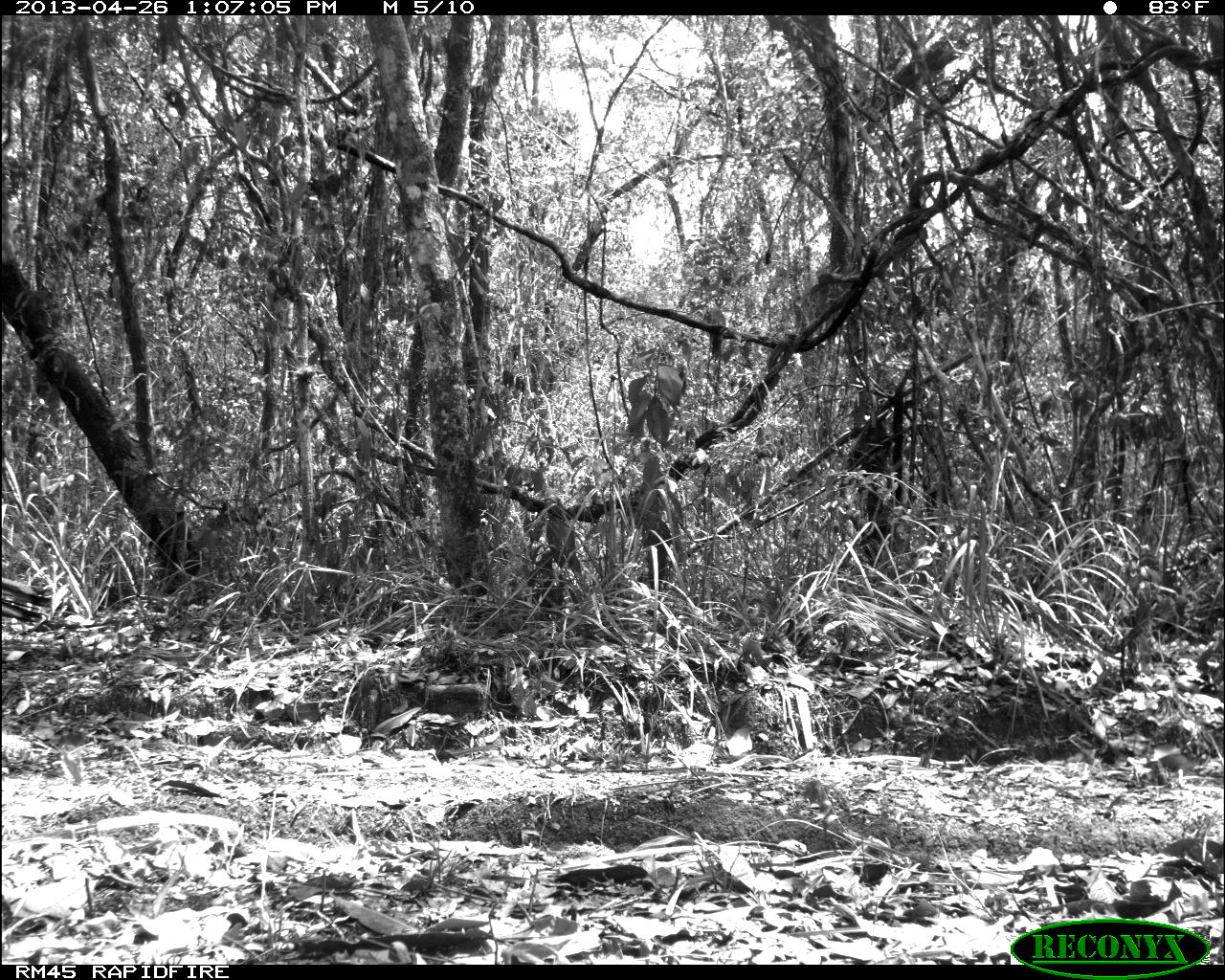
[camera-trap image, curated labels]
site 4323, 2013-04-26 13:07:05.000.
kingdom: Animalia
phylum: Chordata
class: Aves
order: Galliformes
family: Phasianidae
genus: Meleagris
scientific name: Meleagris ocellata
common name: ocellated turkey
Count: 1.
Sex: female.